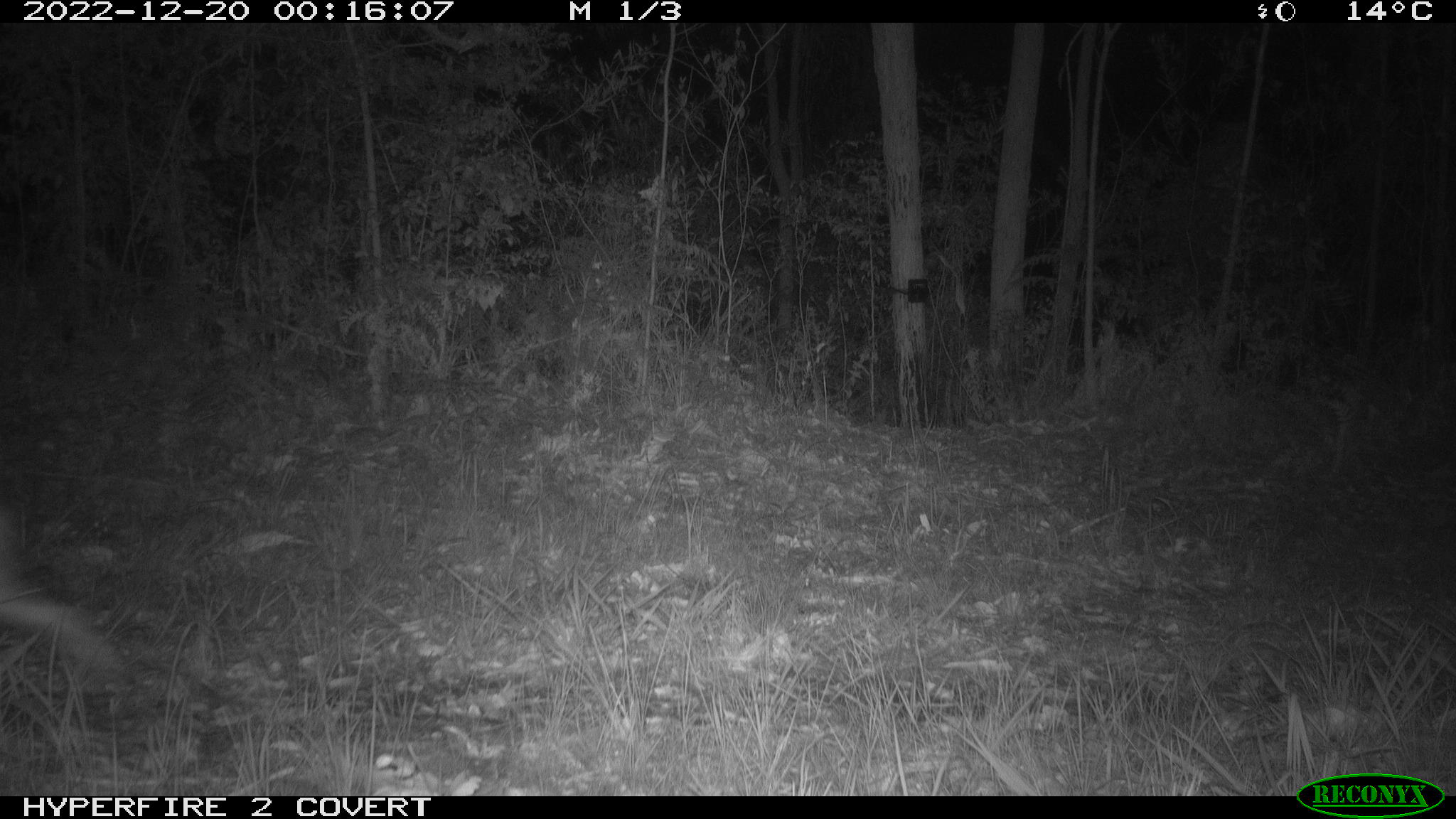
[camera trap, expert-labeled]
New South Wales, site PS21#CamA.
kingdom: Animalia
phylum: Chordata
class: Mammalia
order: Carnivora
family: Canidae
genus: Canis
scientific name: Canis familiaris dingo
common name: dingo